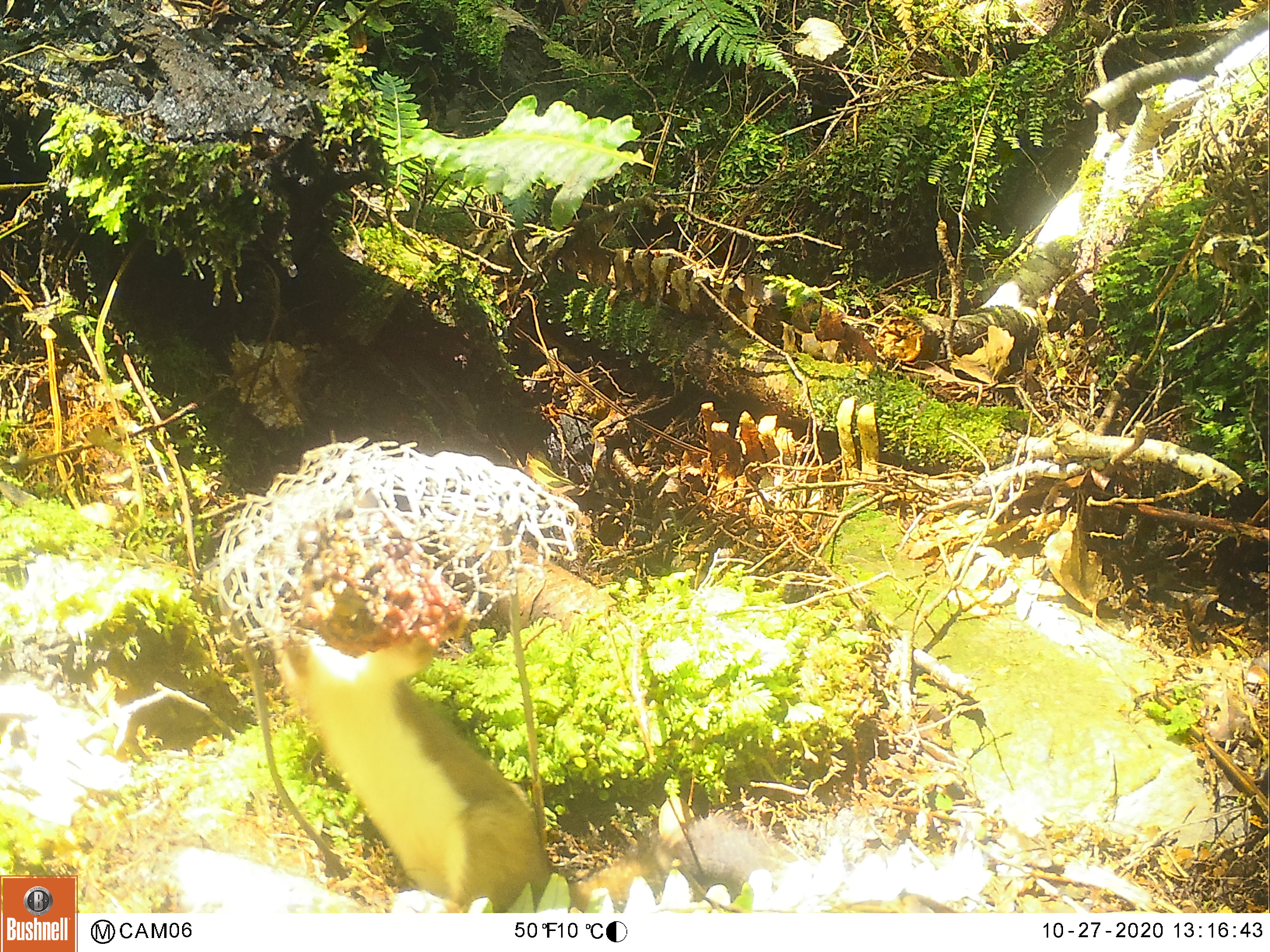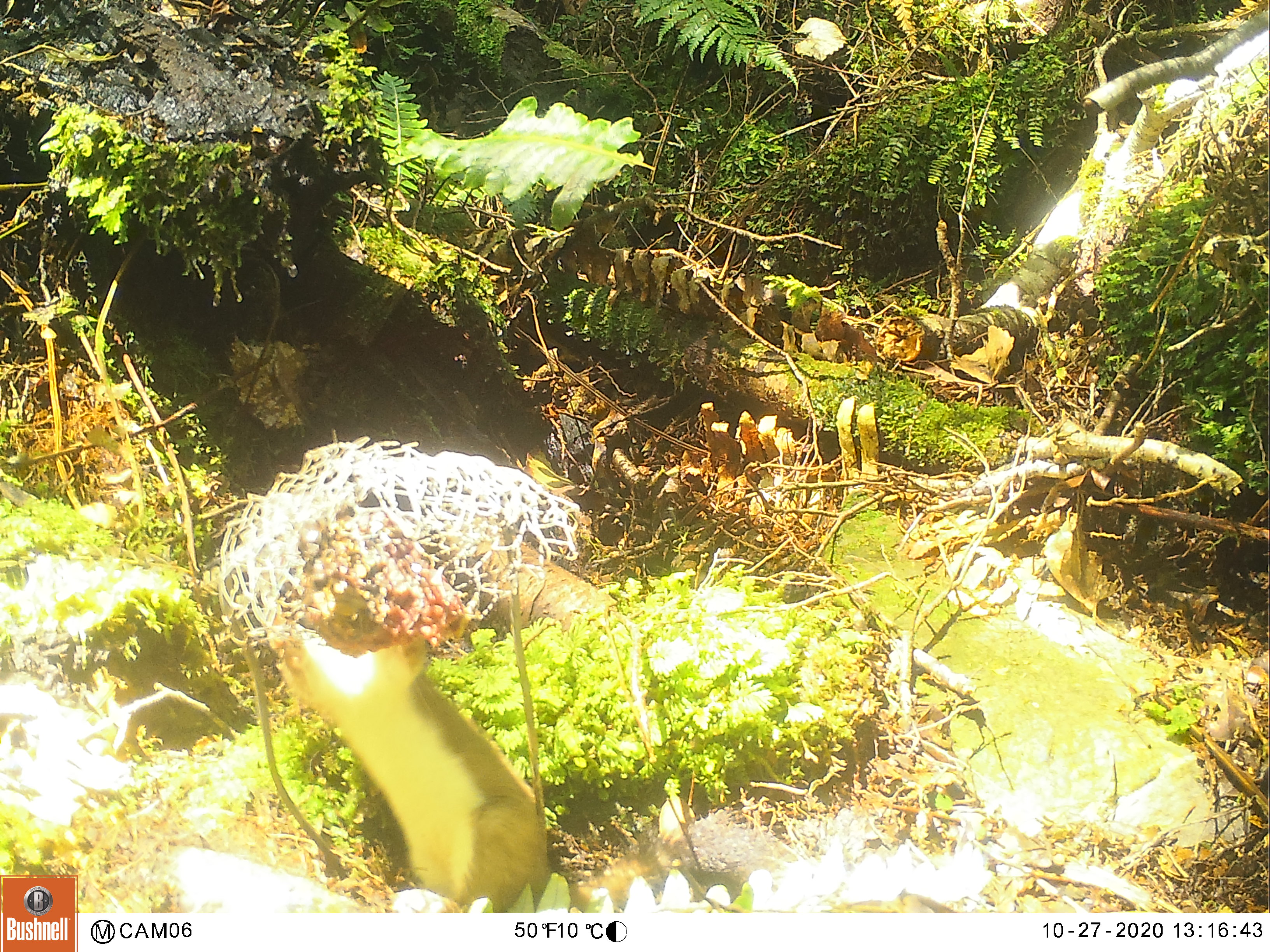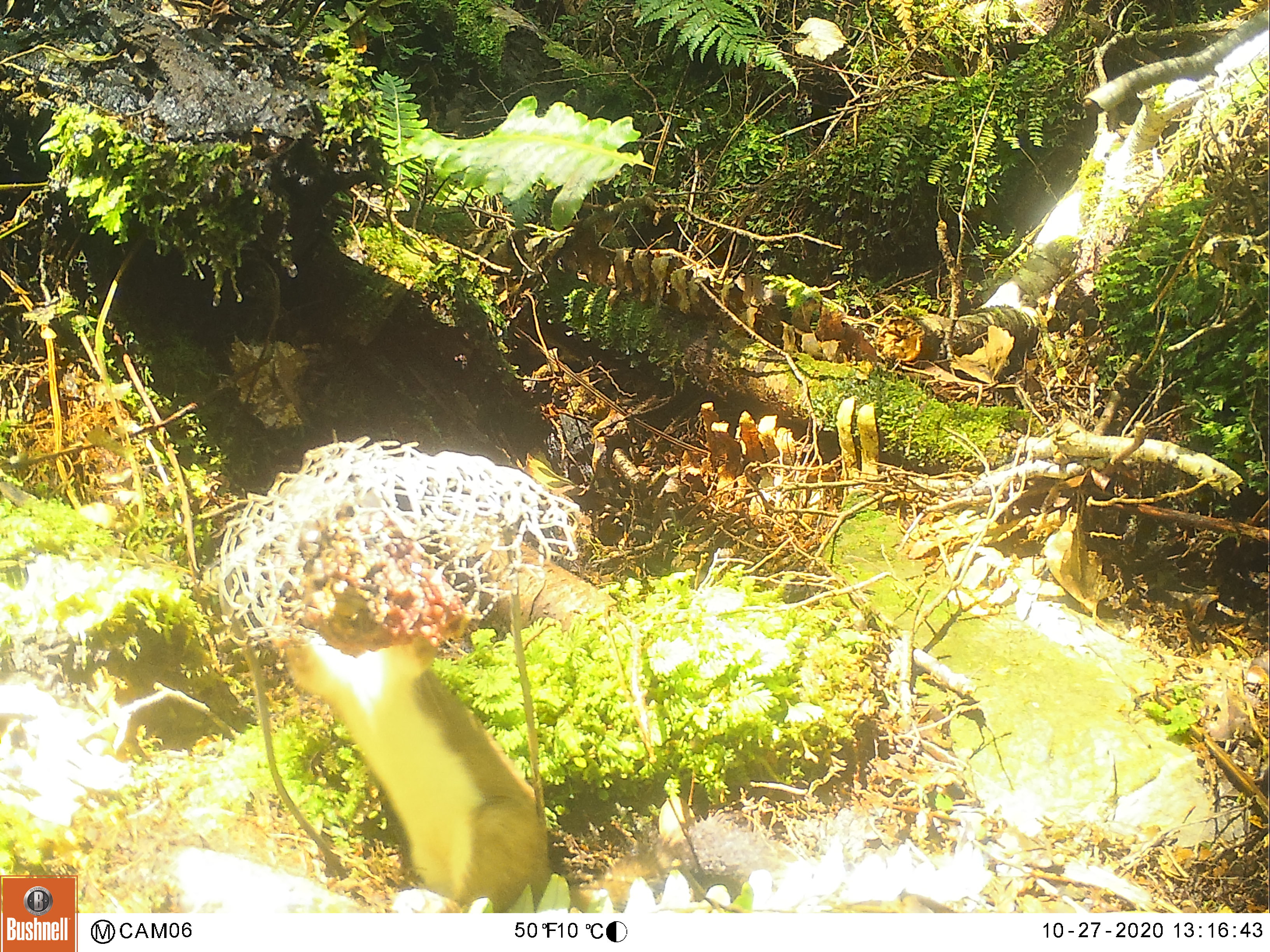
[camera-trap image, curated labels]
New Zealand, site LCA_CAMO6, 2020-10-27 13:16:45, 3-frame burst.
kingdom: Animalia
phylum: Chordata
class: Mammalia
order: Carnivora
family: Mustelidae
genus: Mustela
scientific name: Mustela erminea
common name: stoat